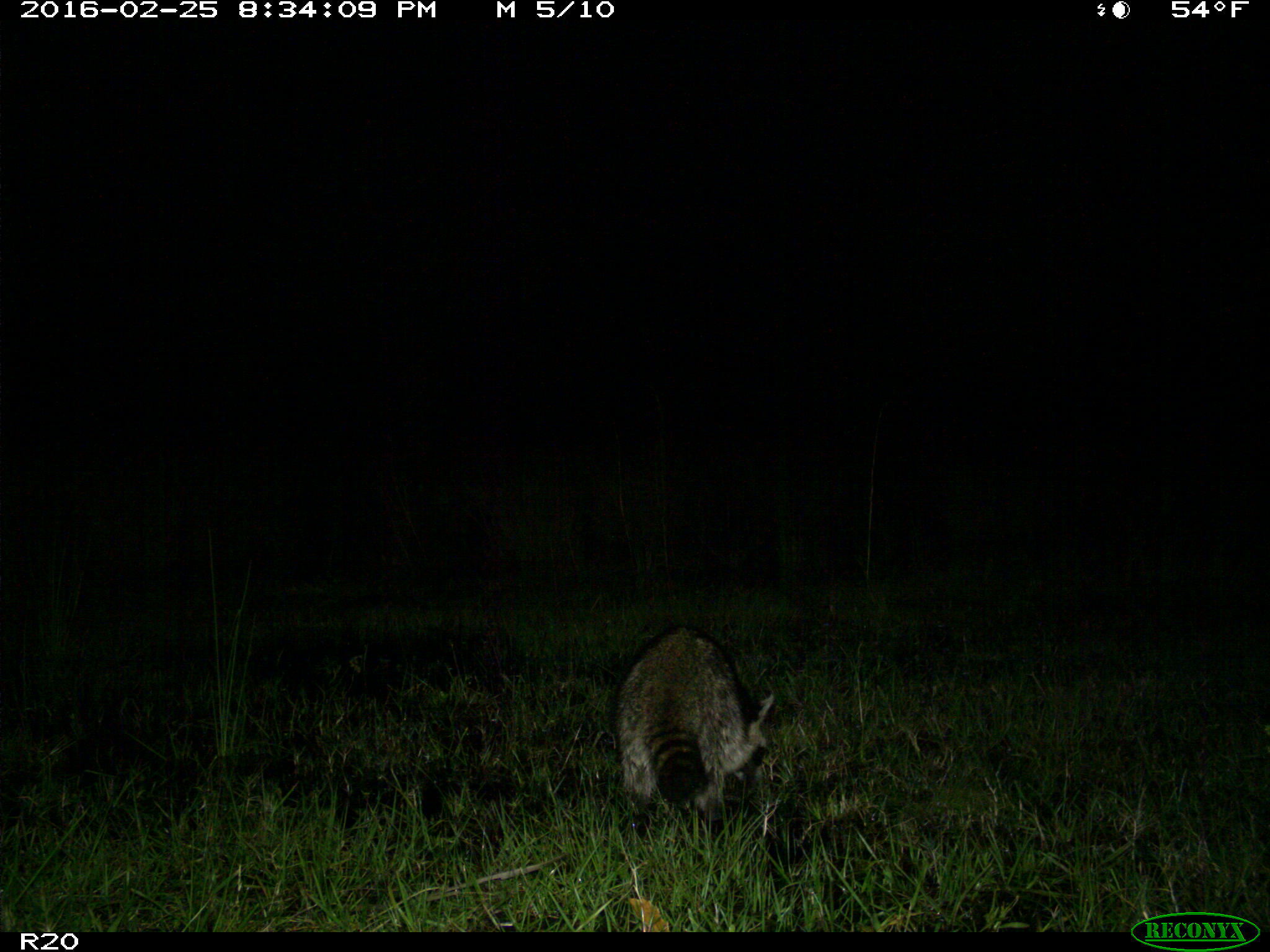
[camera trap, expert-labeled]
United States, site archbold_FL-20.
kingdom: Animalia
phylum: Chordata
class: Mammalia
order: Carnivora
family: Procyonidae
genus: Procyon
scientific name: Procyon lotor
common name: common raccoon